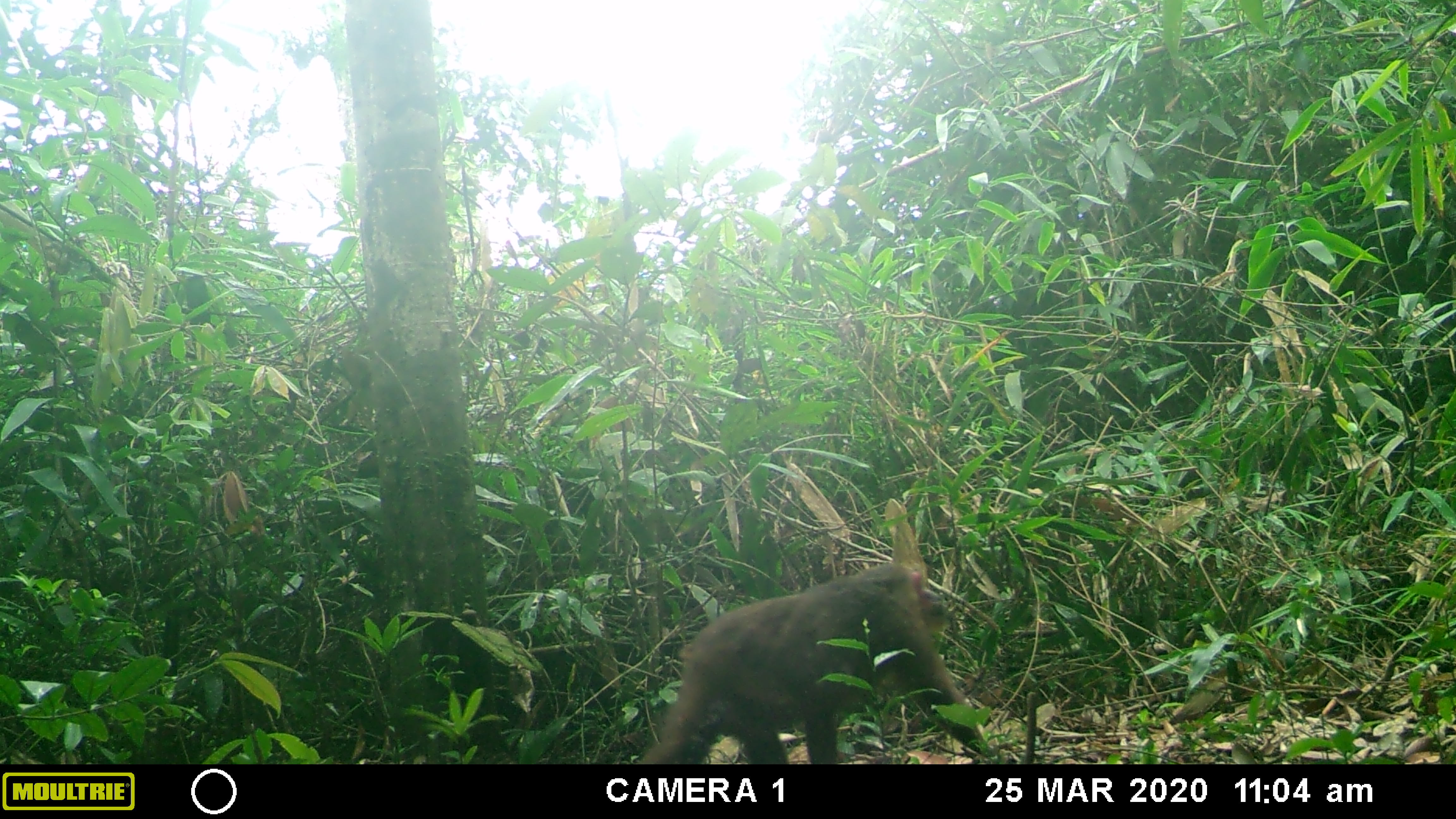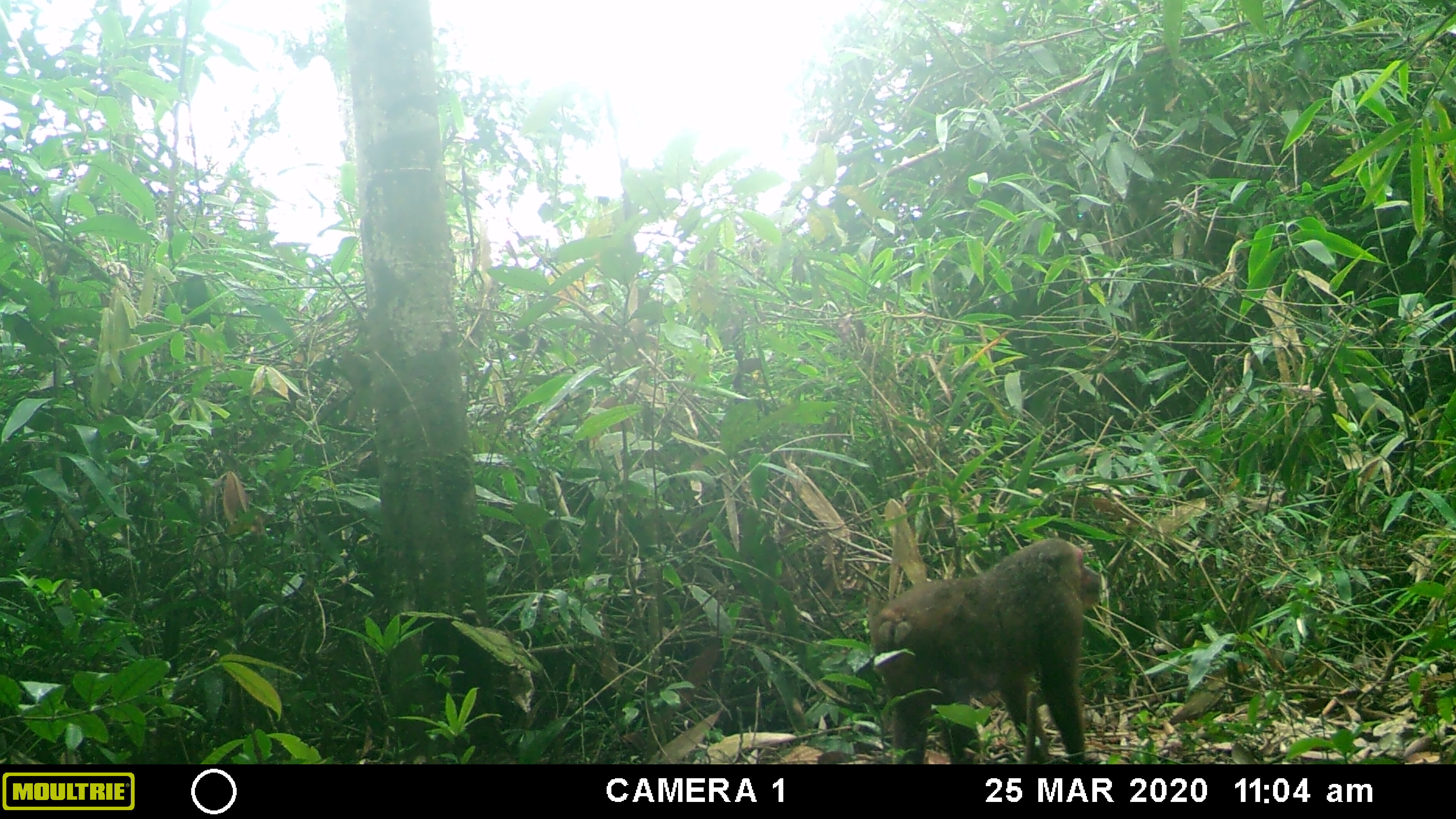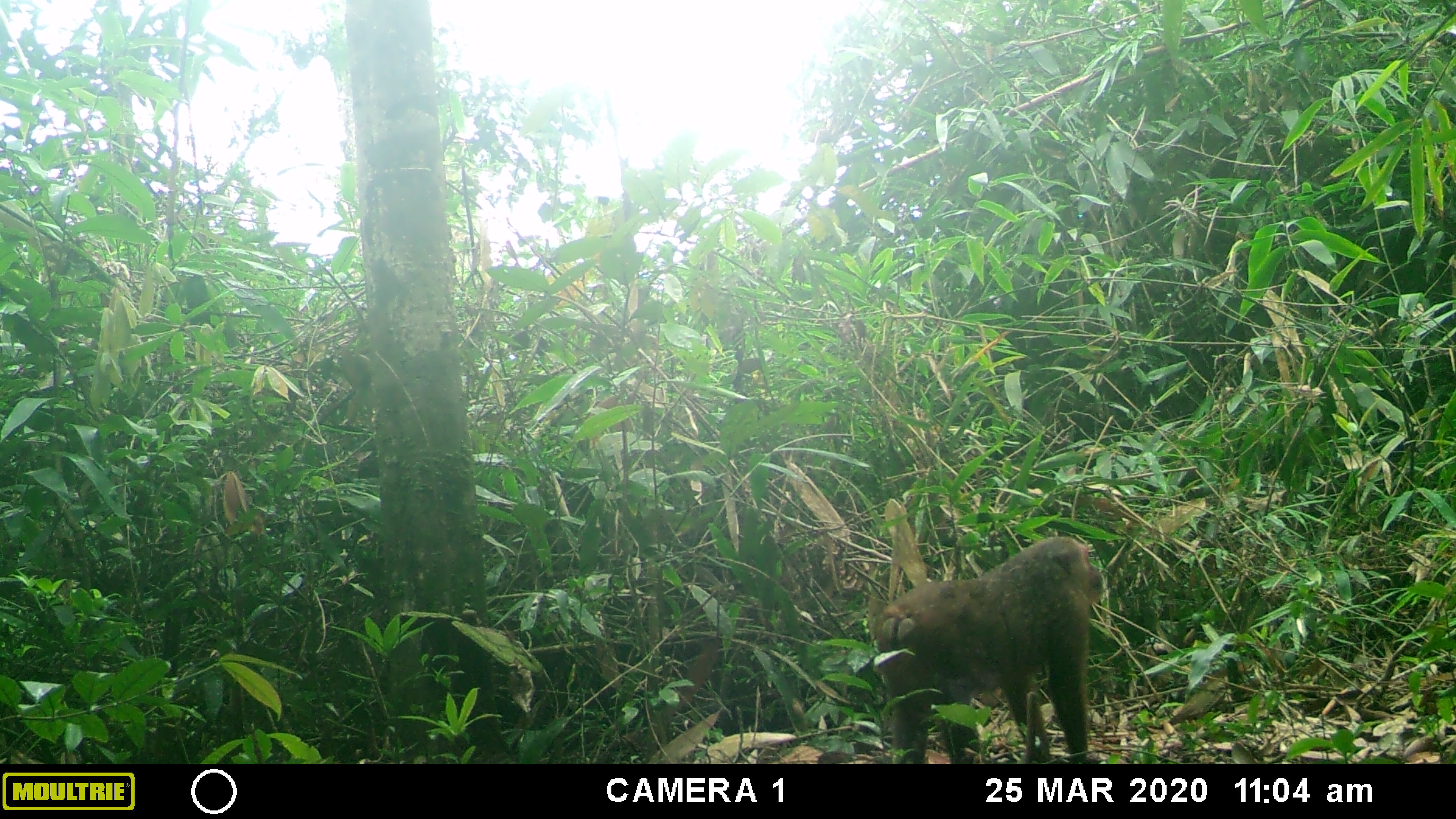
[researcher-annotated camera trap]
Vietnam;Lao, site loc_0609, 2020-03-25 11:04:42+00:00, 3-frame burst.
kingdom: Animalia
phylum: Chordata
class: Mammalia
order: Primates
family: Cercopithecidae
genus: Macaca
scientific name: Macaca arctoides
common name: stump-tailed macaque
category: stump tailed macaque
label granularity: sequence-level